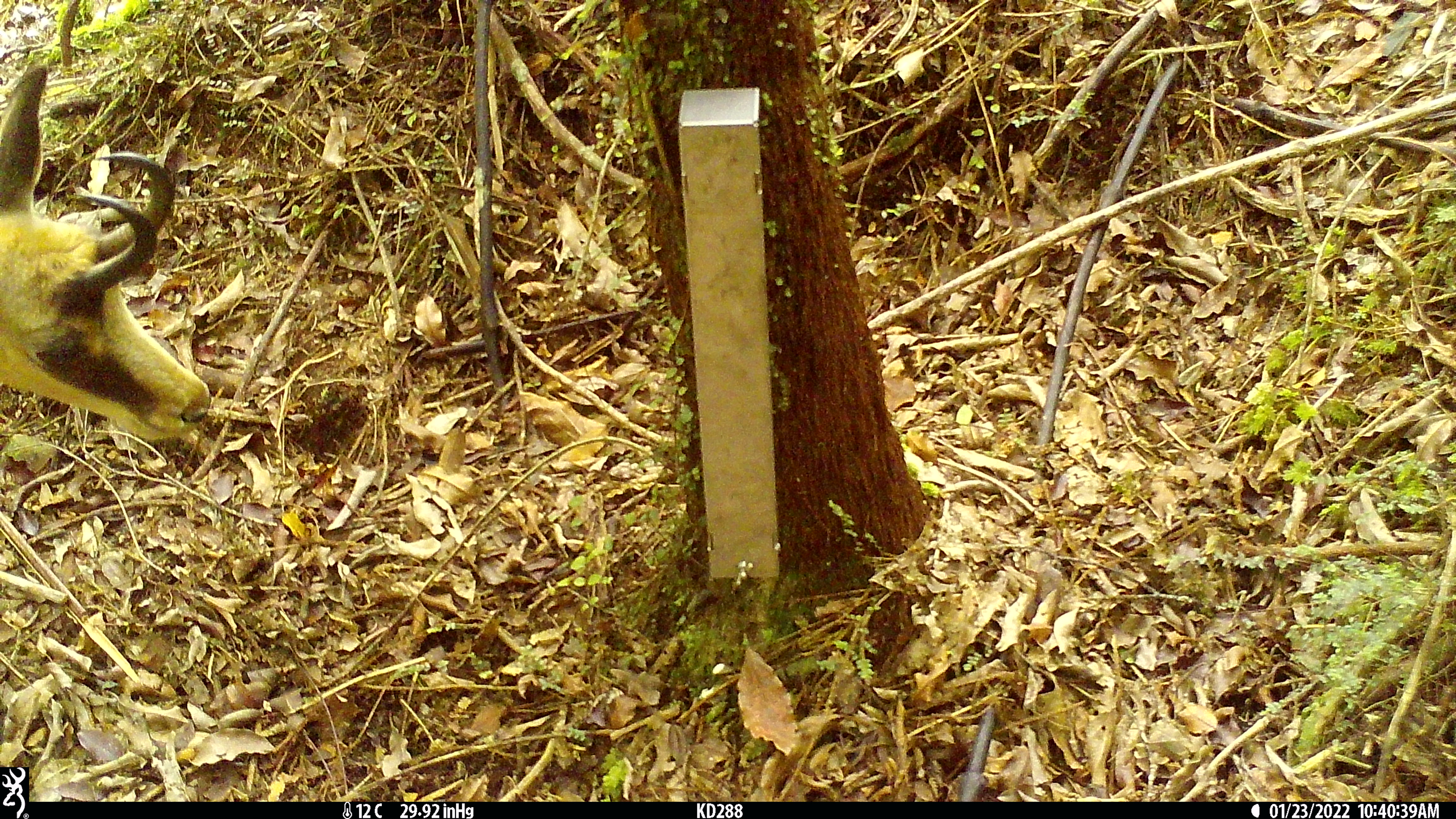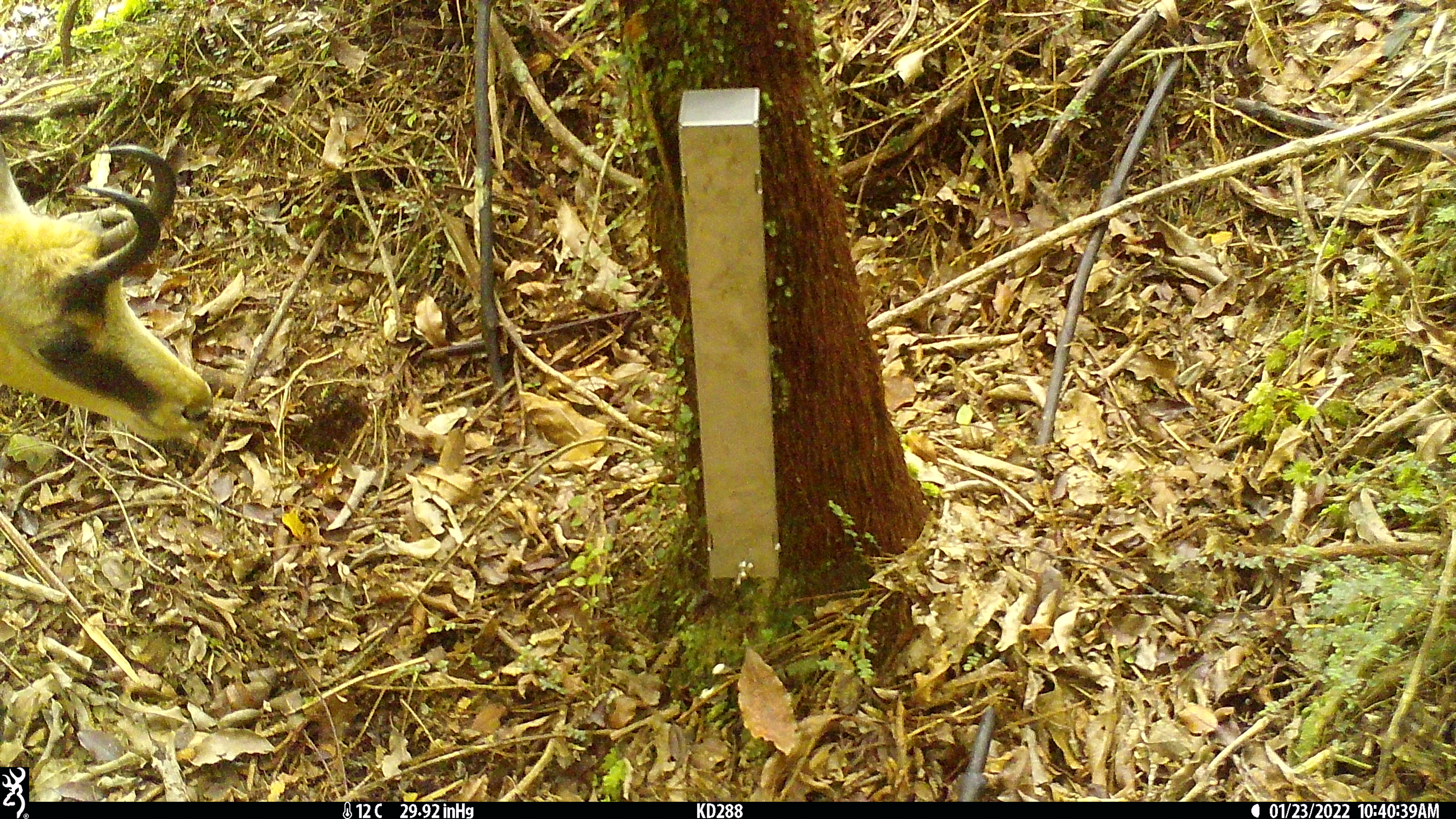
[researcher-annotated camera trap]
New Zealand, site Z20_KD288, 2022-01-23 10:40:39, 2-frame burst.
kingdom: Animalia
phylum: Chordata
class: Mammalia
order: Artiodactyla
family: Bovidae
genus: Rupicapra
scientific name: Rupicapra rupicapra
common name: alpine chamois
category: chamois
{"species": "chamois (alpine chamois) (Rupicapra rupicapra)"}